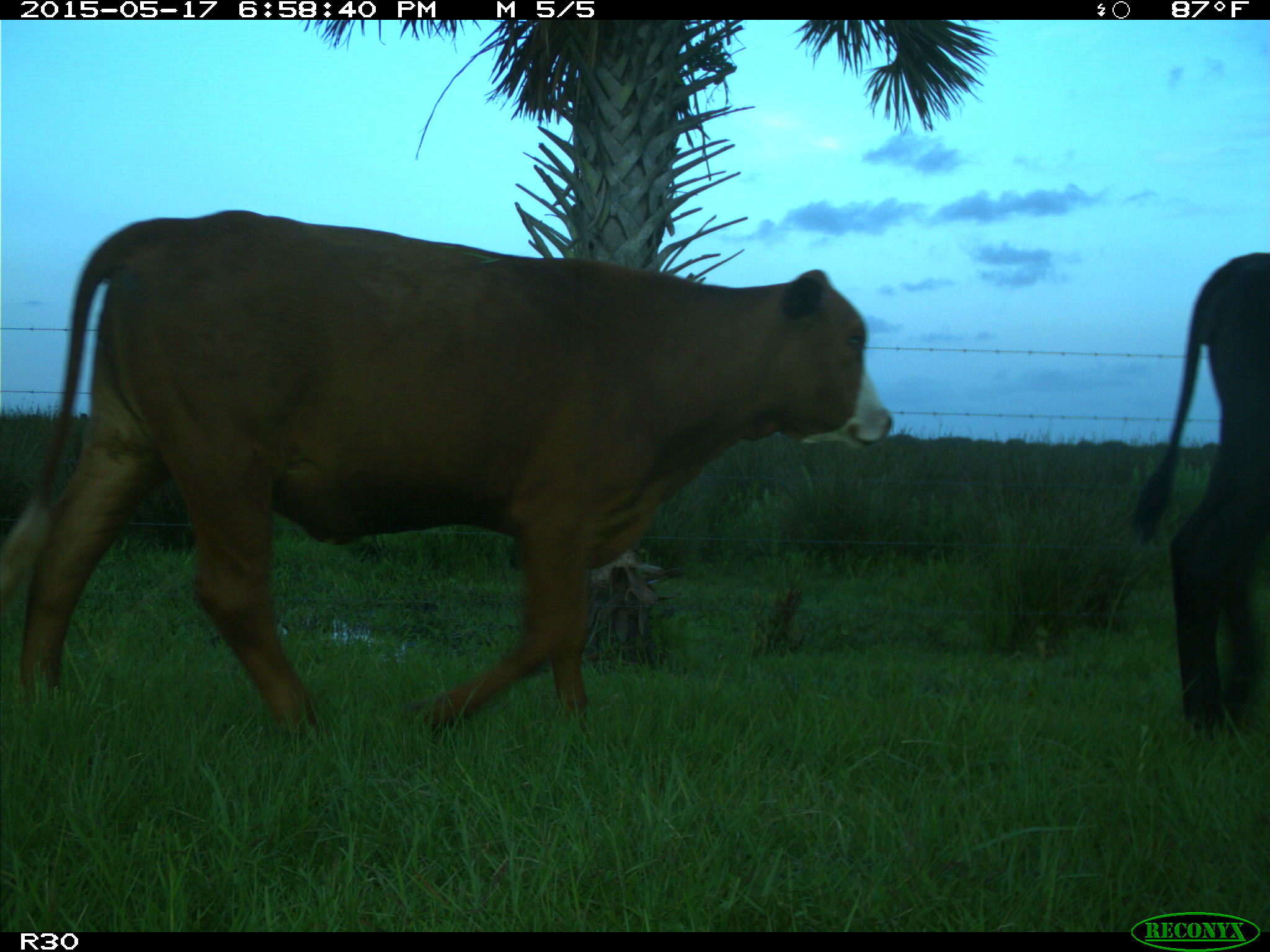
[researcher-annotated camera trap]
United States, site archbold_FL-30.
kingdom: Animalia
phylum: Chordata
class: Mammalia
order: Artiodactyla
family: Bovidae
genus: Bos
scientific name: Bos taurus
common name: domestic cow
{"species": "Bos taurus (domestic cow)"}